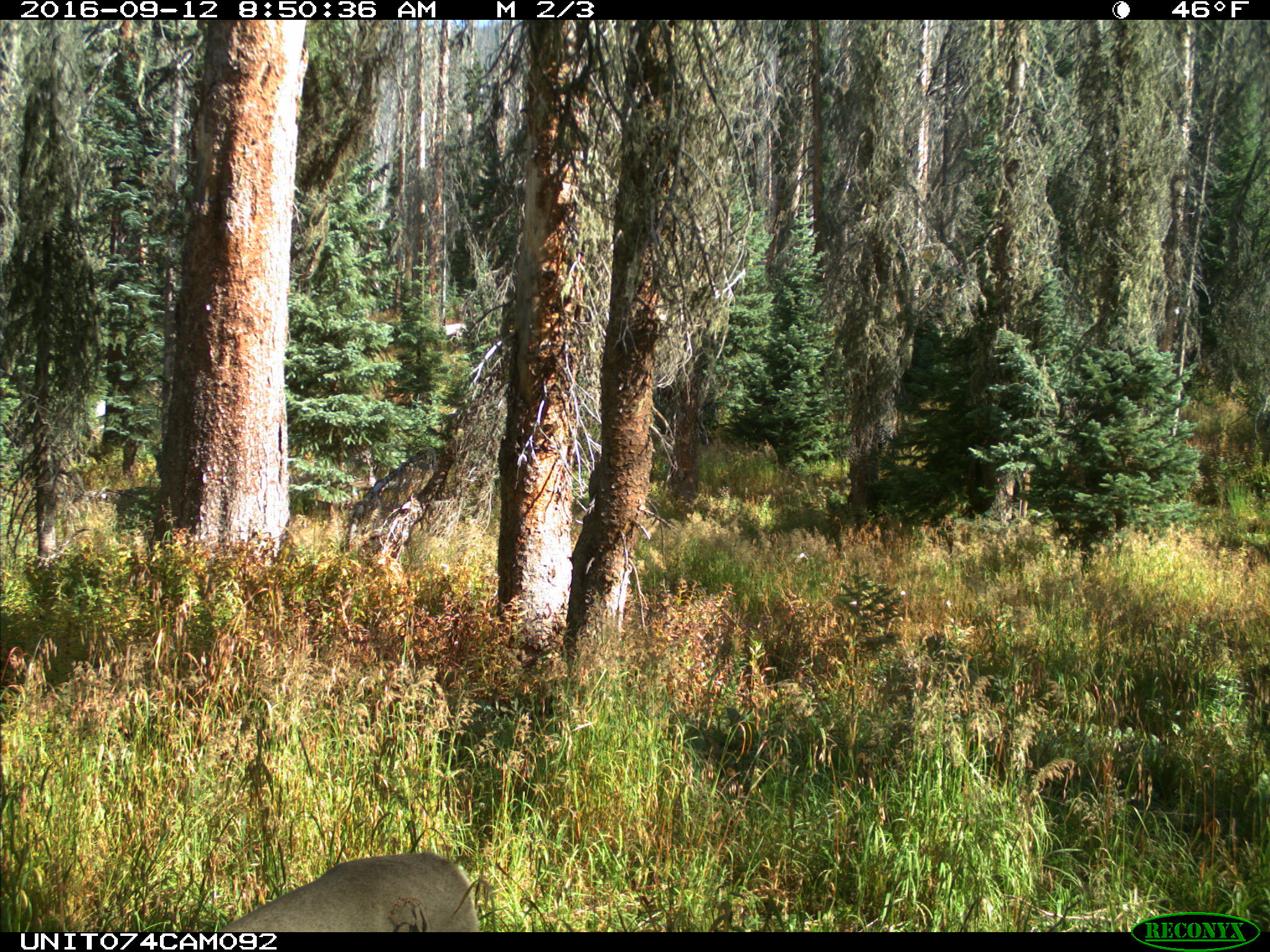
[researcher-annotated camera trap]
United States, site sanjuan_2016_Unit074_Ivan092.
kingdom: Animalia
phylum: Chordata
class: Mammalia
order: Artiodactyla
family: Cervidae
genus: Odocoileus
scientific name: Odocoileus hemionus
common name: mule deer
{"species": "Odocoileus hemionus (mule deer)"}